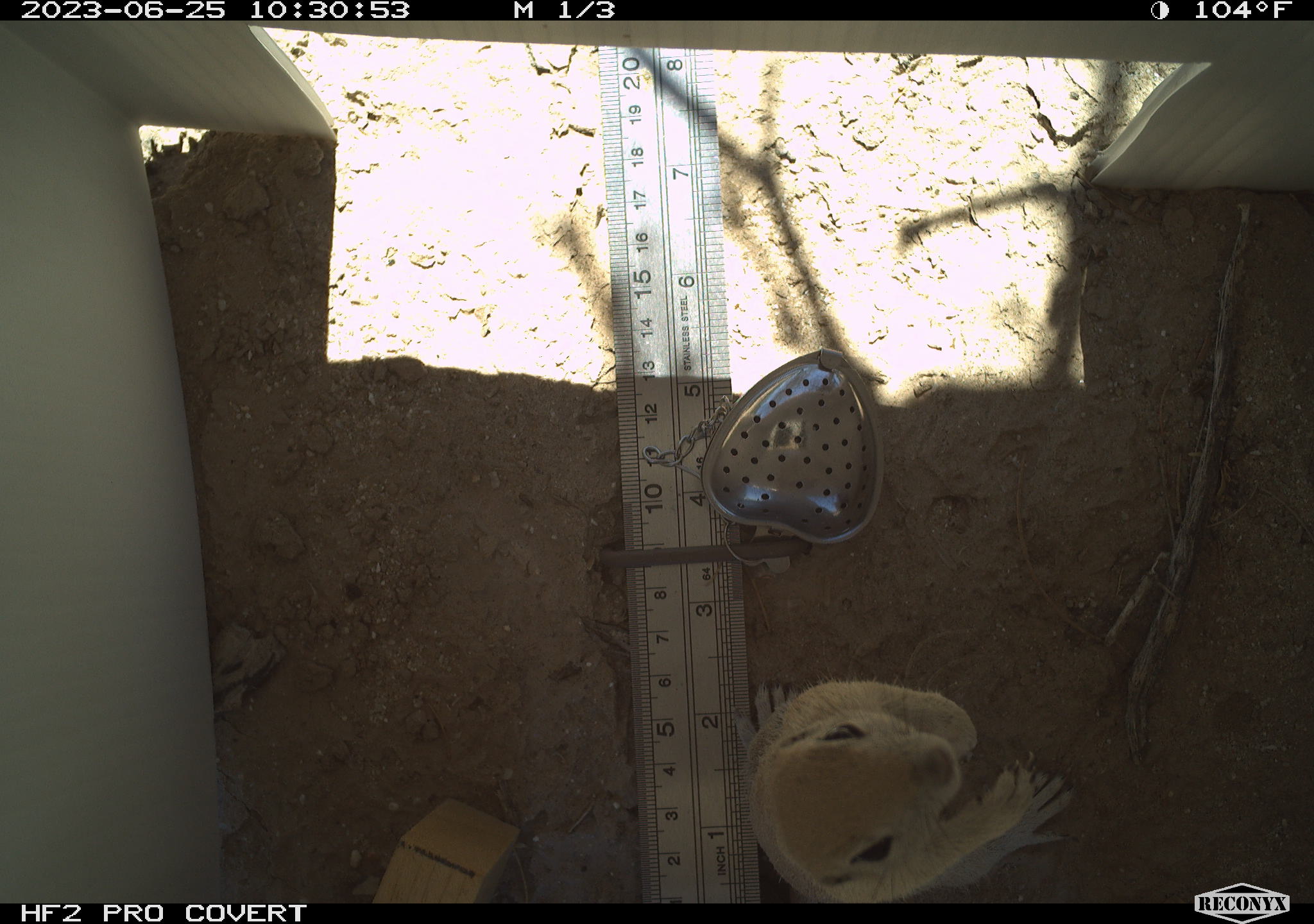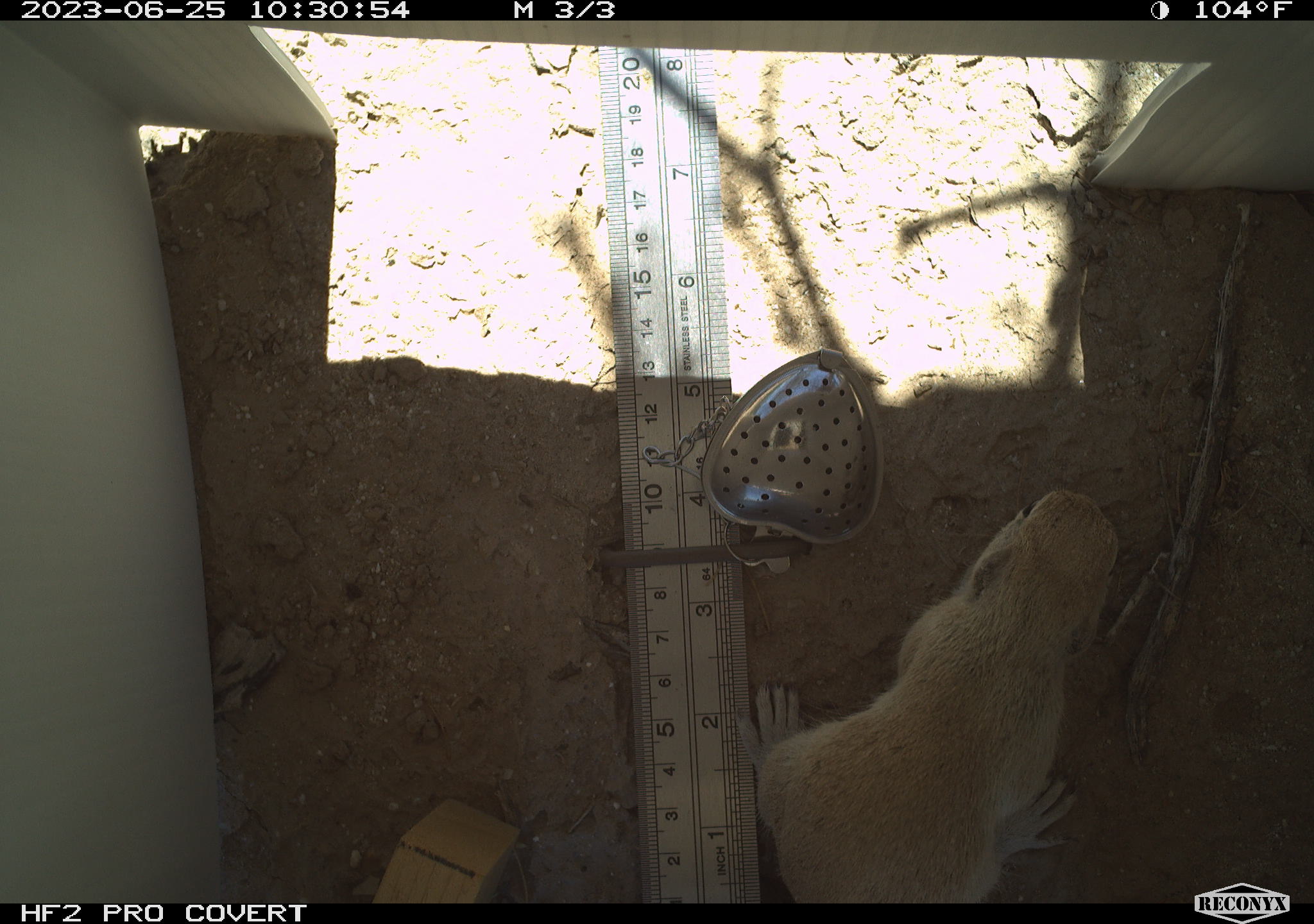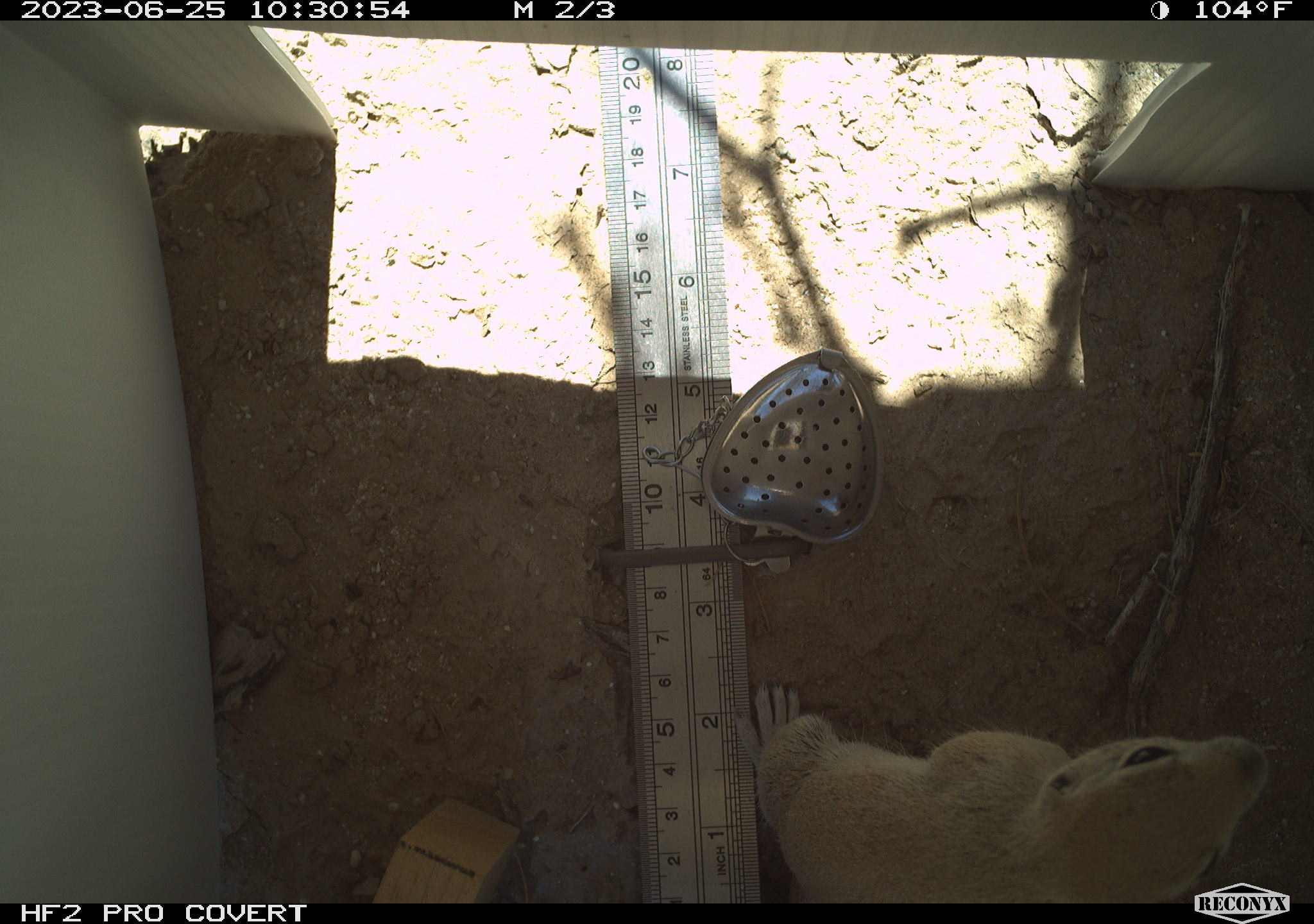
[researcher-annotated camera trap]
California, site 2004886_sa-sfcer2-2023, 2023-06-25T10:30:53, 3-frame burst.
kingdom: Animalia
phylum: Chordata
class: Mammalia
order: Rodentia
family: Sciuridae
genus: Xerospermophilus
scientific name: Xerospermophilus tereticaudus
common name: round-tailed ground squirrel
Round-tailed ground squirrel (Xerospermophilus tereticaudus).